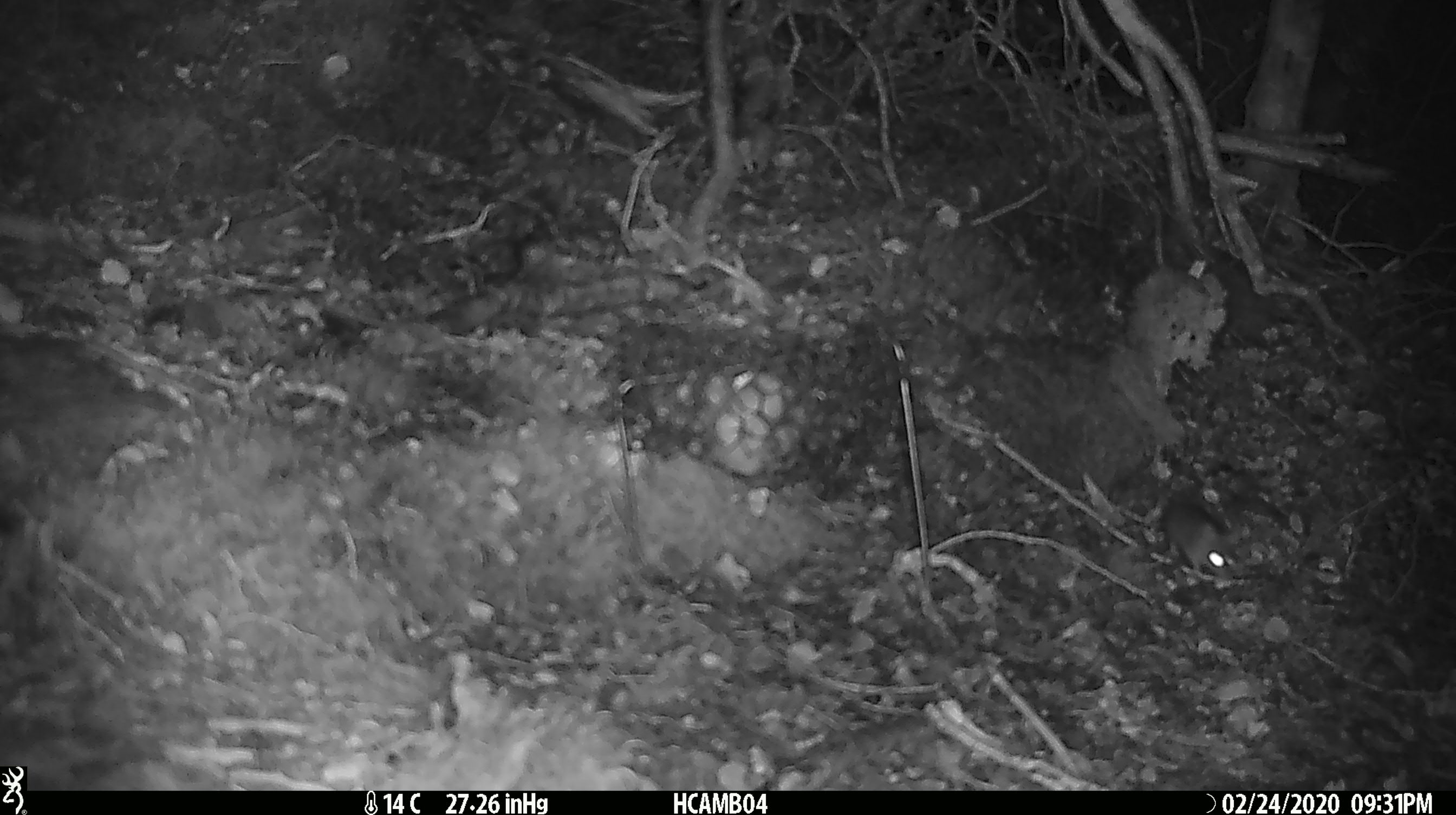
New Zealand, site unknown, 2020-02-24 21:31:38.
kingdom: Animalia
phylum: Chordata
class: Mammalia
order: Rodentia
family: Muridae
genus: Mus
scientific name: Mus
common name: mouse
Mouse (Mus).